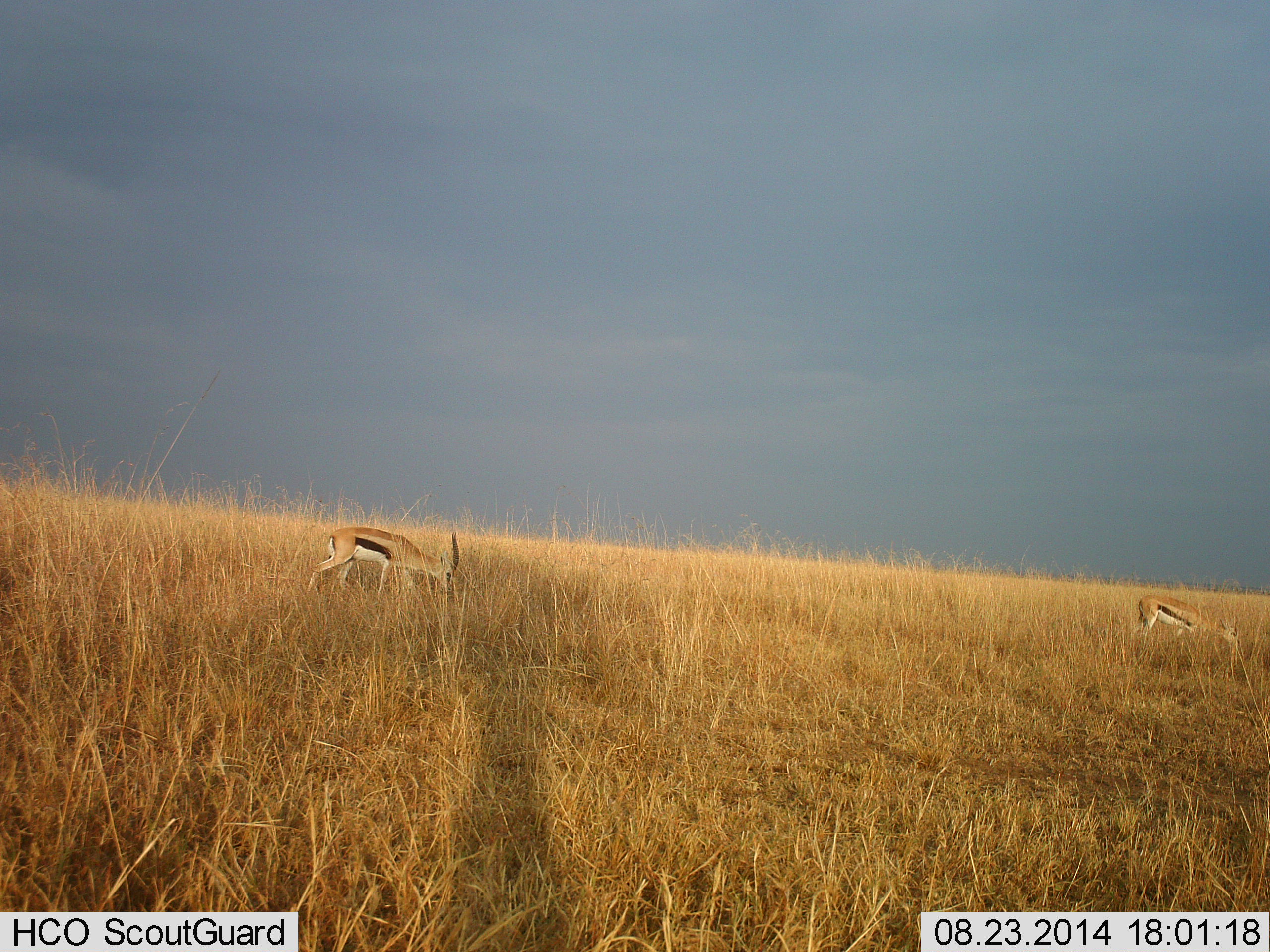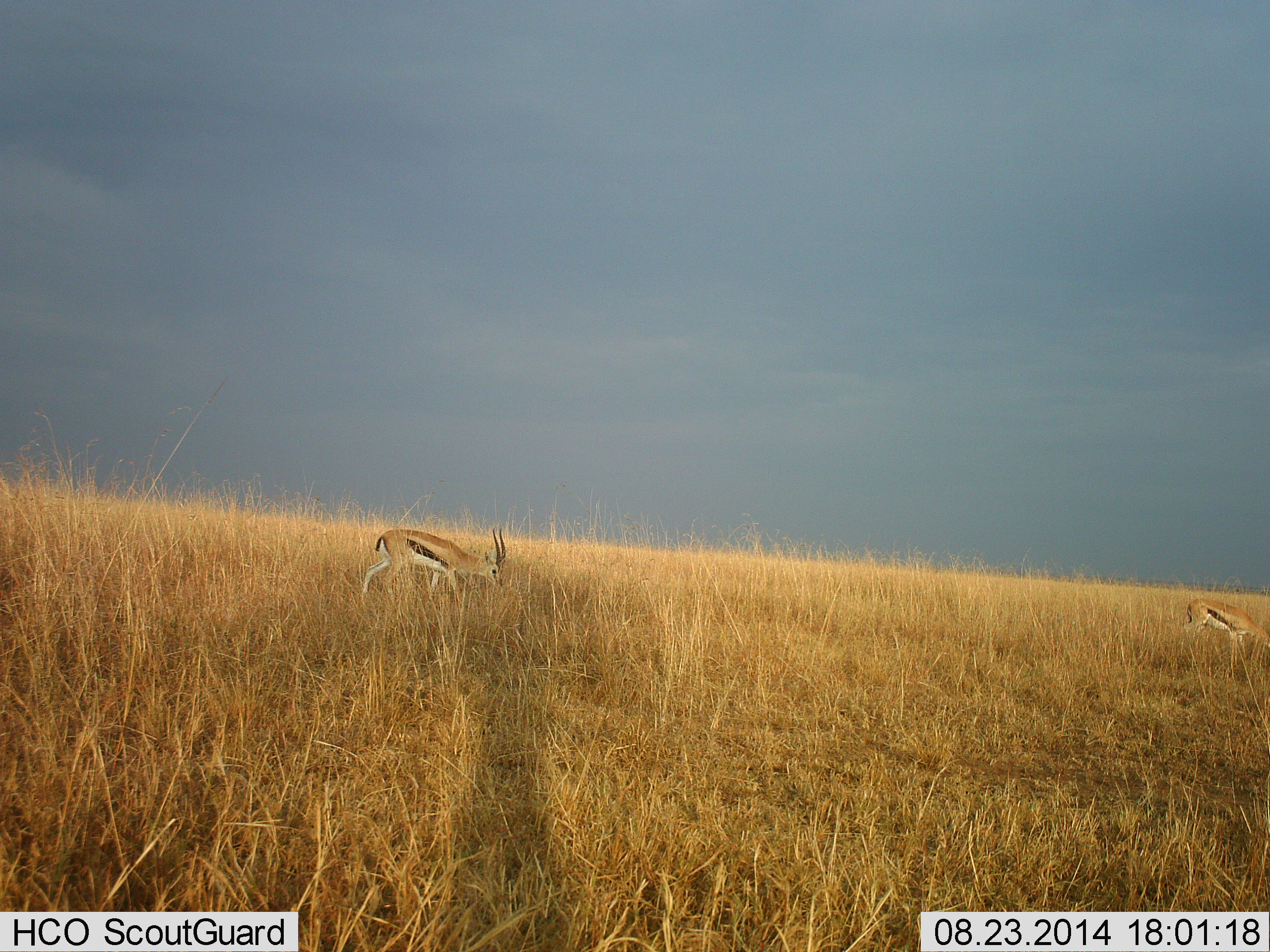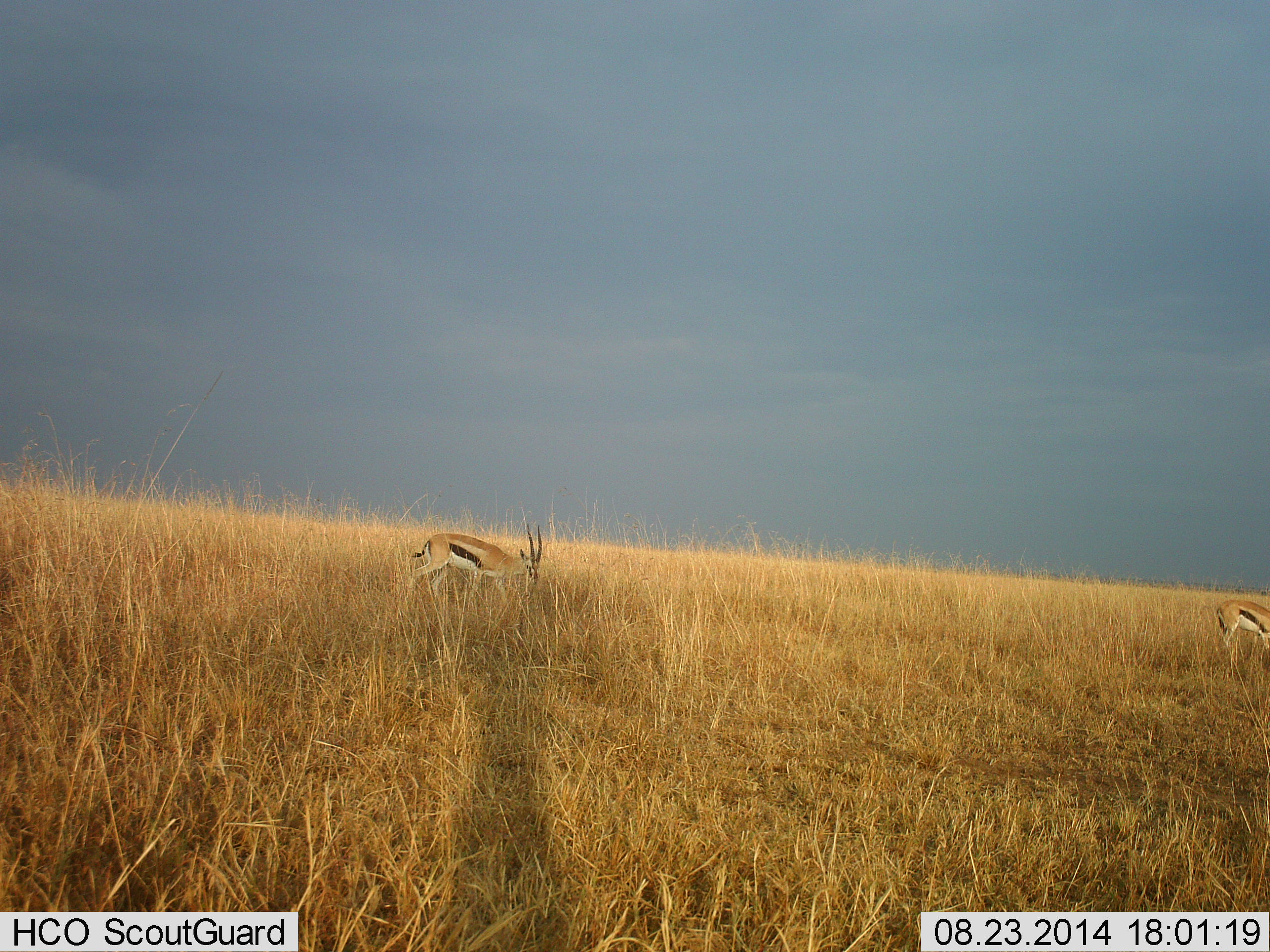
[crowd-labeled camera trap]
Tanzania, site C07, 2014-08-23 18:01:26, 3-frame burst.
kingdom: Animalia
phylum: Chordata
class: Mammalia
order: Artiodactyla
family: Bovidae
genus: Eudorcas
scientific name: Eudorcas thomsonii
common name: thomson's gazelle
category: gazellethomsons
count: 2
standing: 10%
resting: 0%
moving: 90%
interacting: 0%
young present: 0%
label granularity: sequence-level